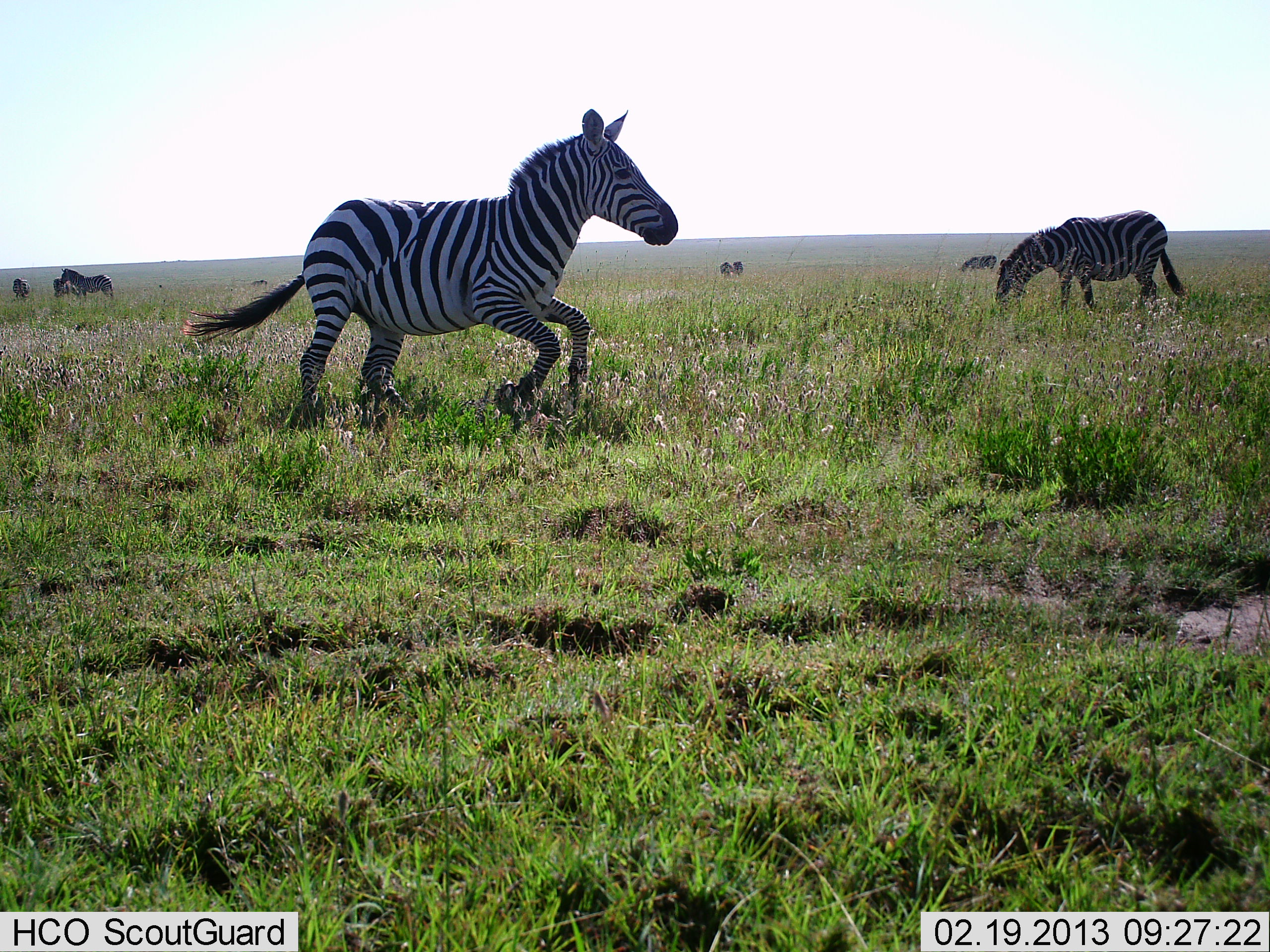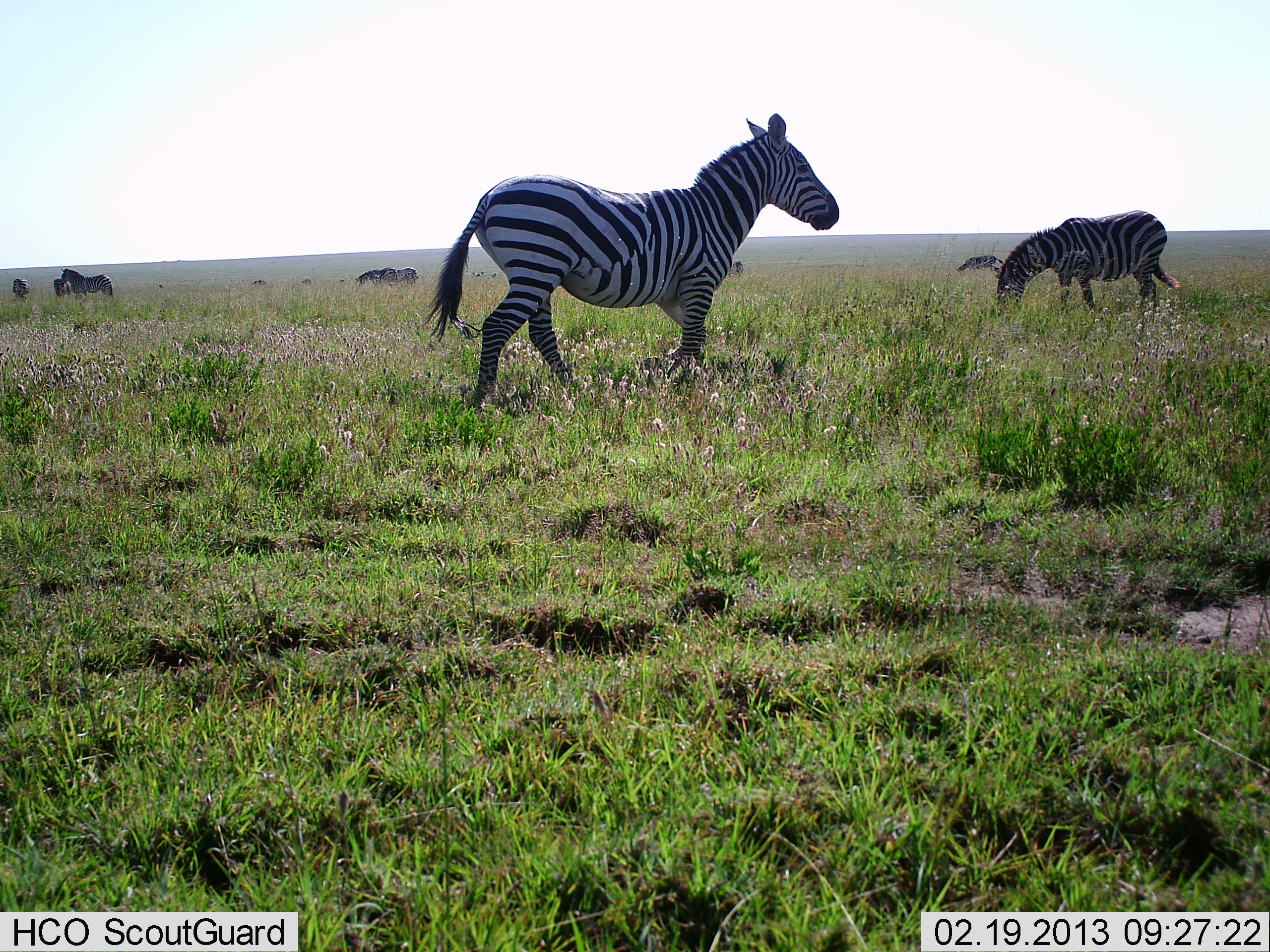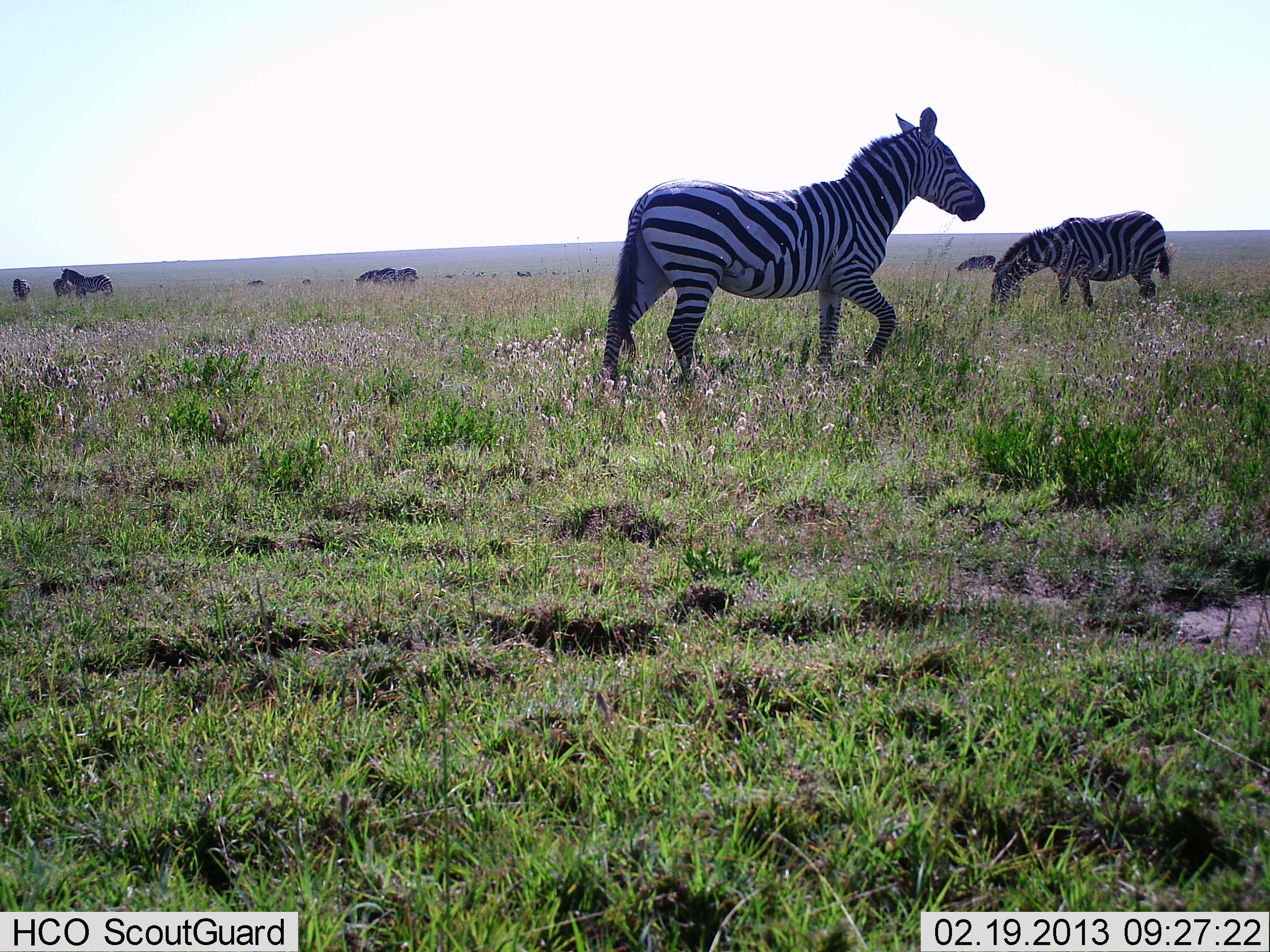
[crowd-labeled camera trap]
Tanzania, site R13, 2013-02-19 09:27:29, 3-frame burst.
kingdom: Animalia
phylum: Chordata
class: Mammalia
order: Perissodactyla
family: Equidae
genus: Equus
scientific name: Equus quagga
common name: plains zebra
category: zebra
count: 10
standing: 58%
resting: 16%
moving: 79%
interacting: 11%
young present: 0%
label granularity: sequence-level